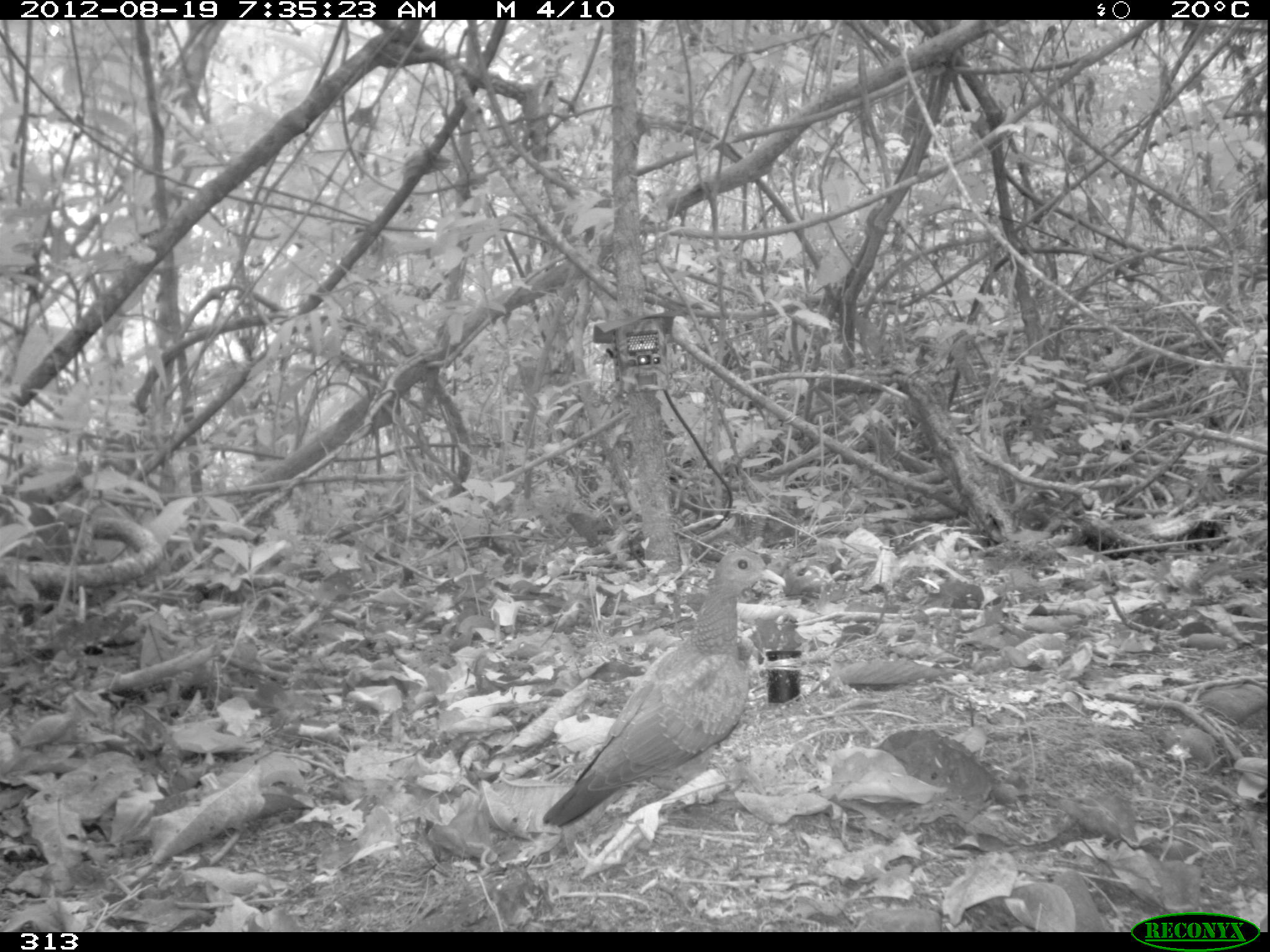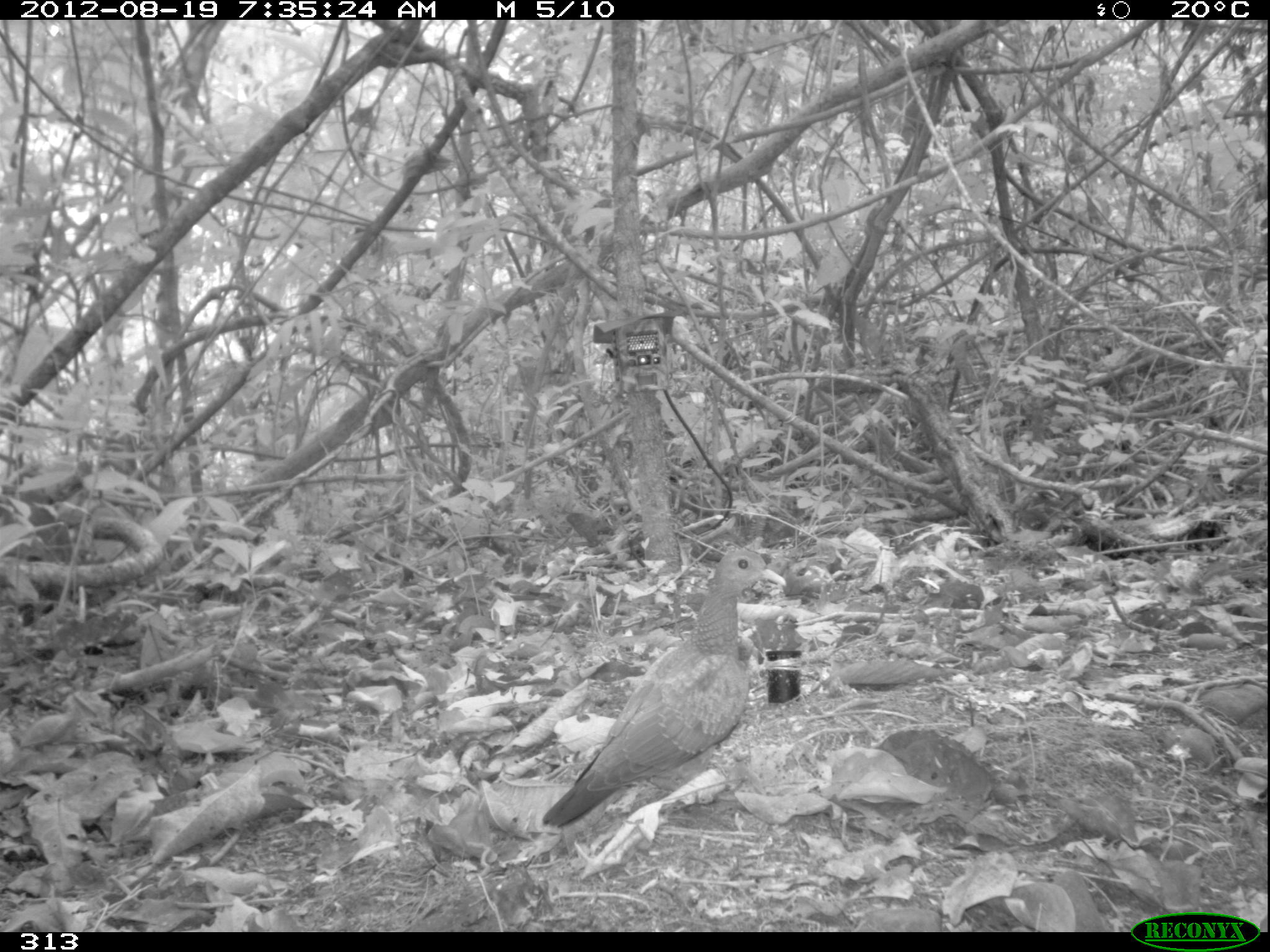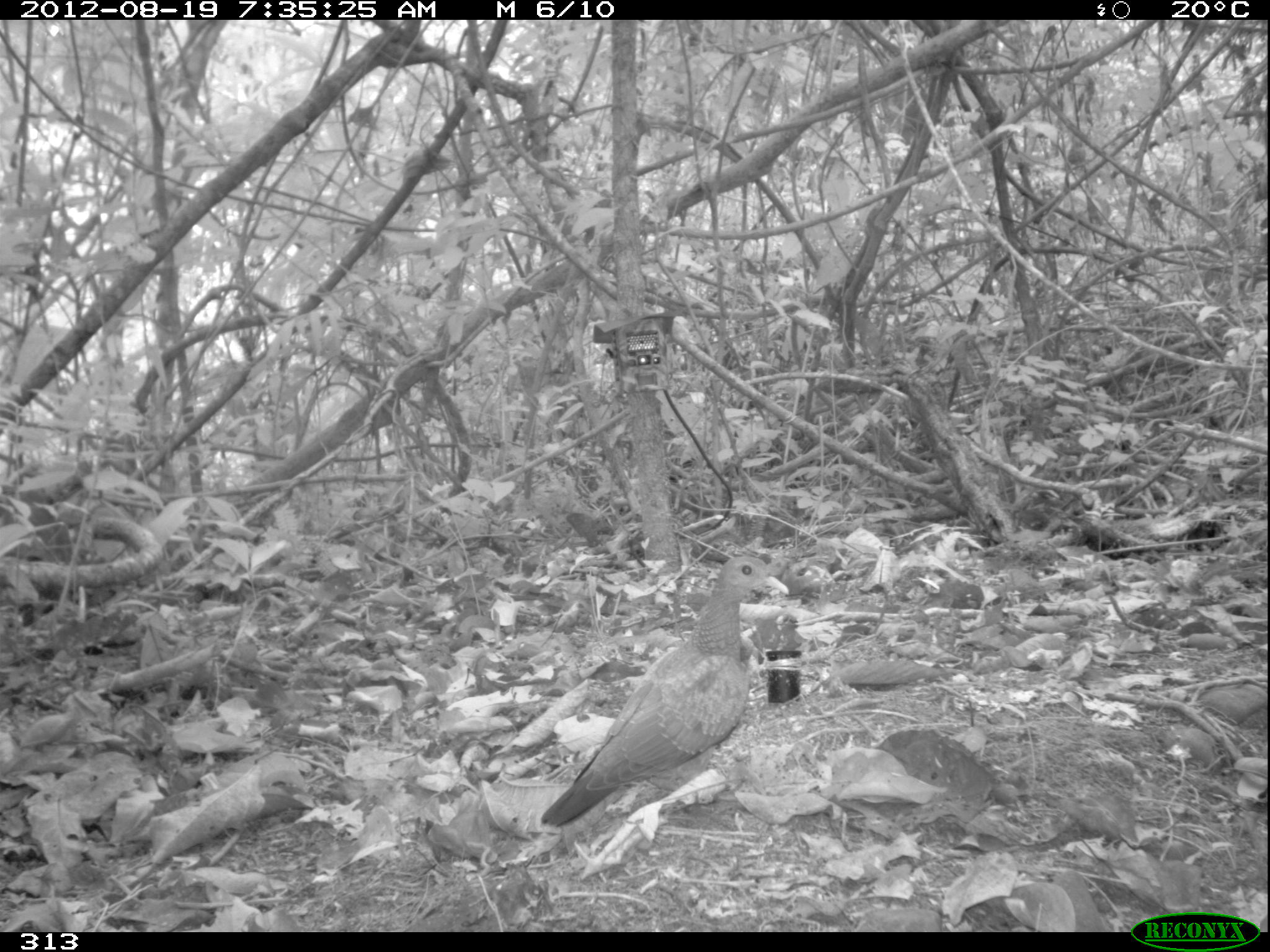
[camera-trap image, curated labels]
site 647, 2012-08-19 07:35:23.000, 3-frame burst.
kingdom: Animalia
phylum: Chordata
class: Aves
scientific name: Aves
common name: bird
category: unknown bird